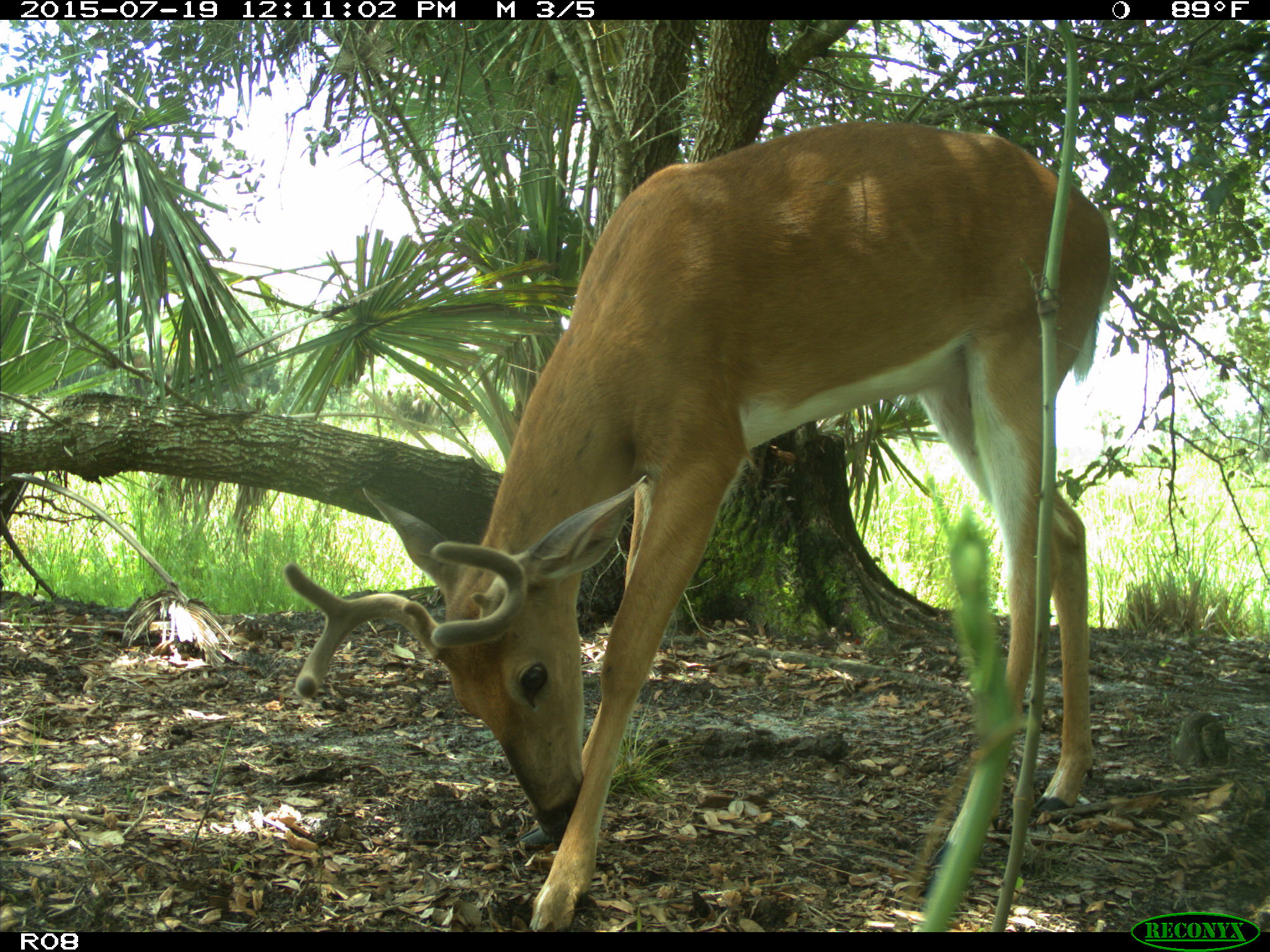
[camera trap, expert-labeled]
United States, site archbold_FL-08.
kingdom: Animalia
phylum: Chordata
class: Mammalia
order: Artiodactyla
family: Cervidae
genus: Odocoileus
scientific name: Odocoileus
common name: deer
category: unidentified deer